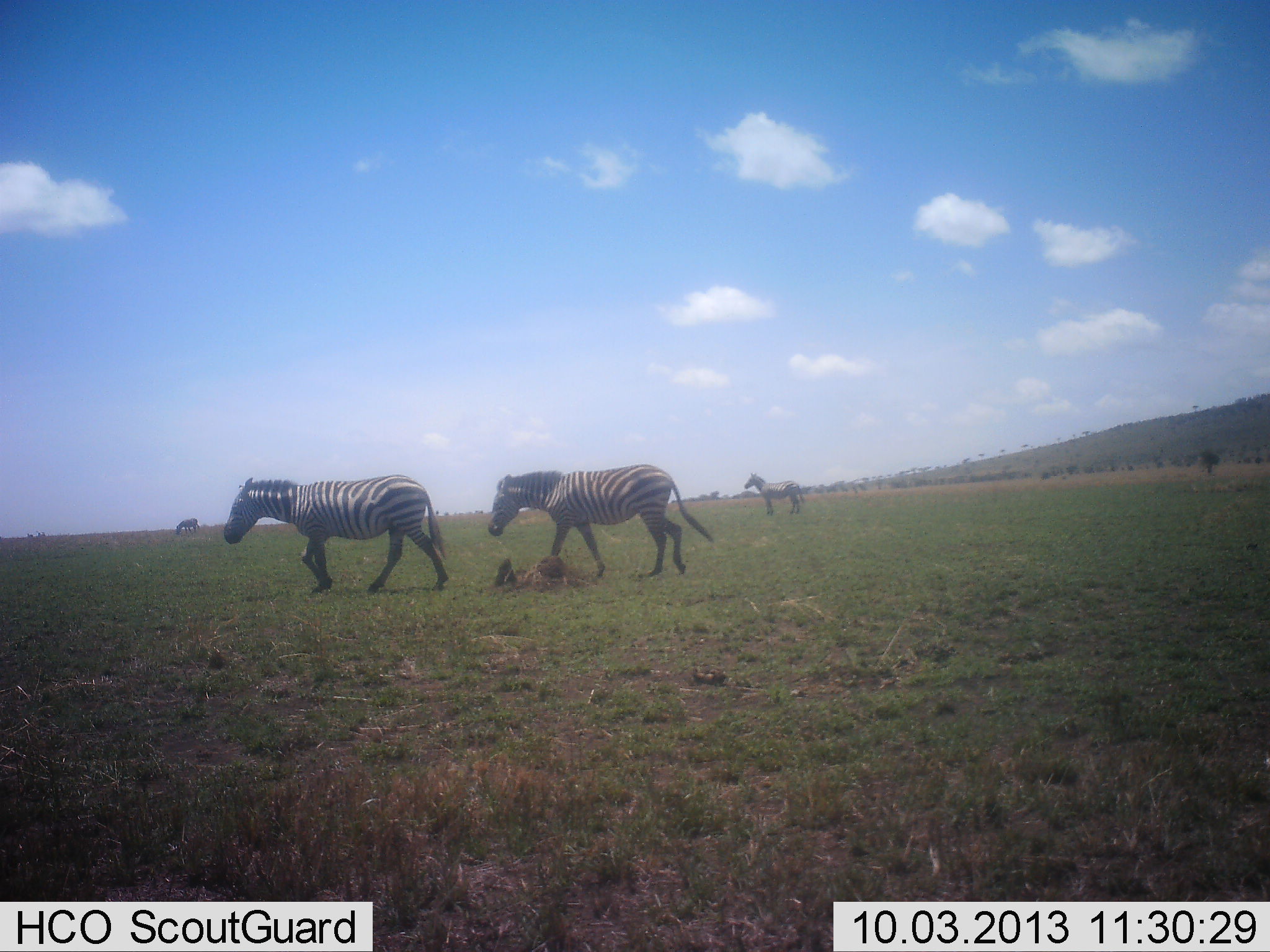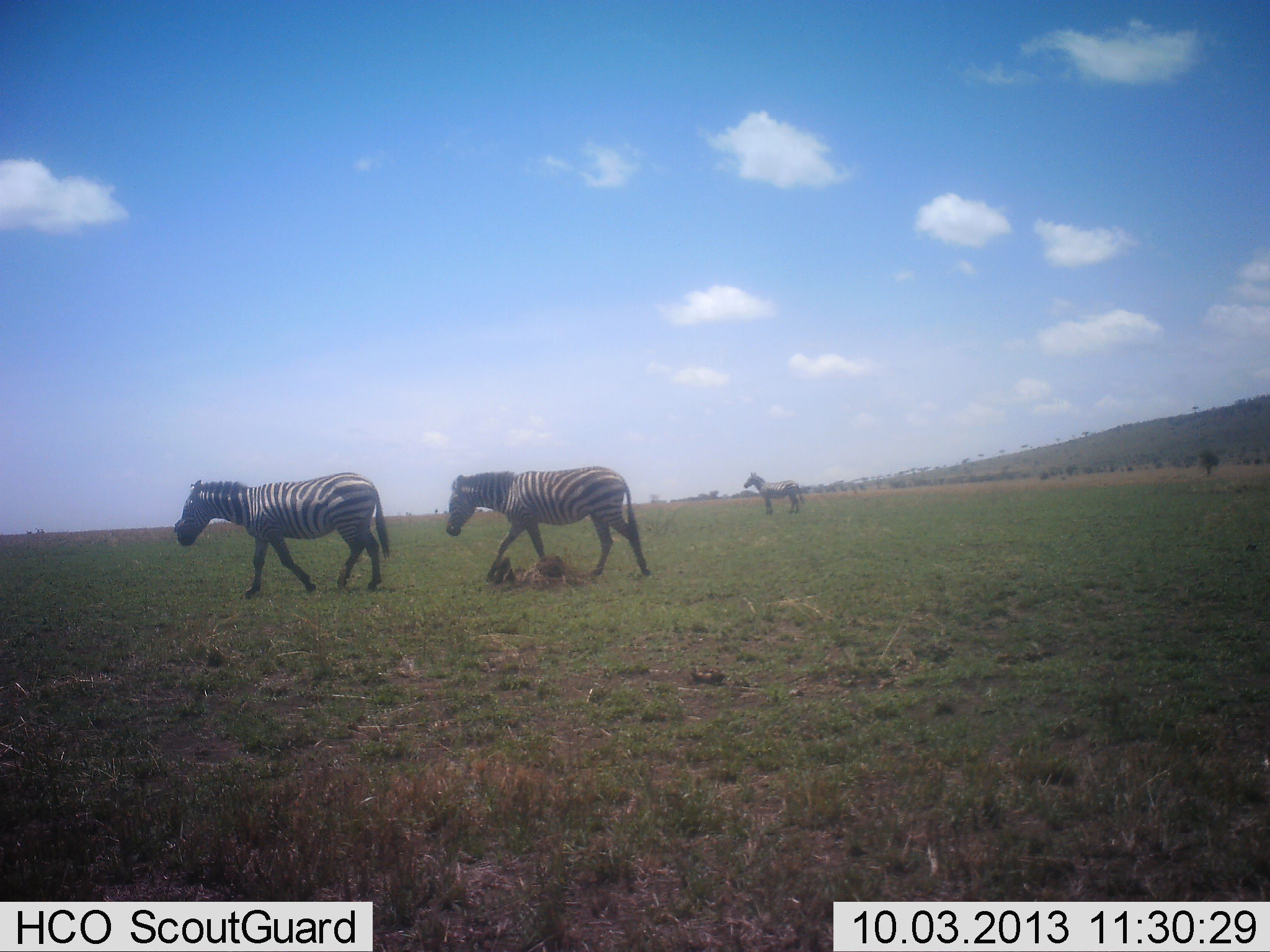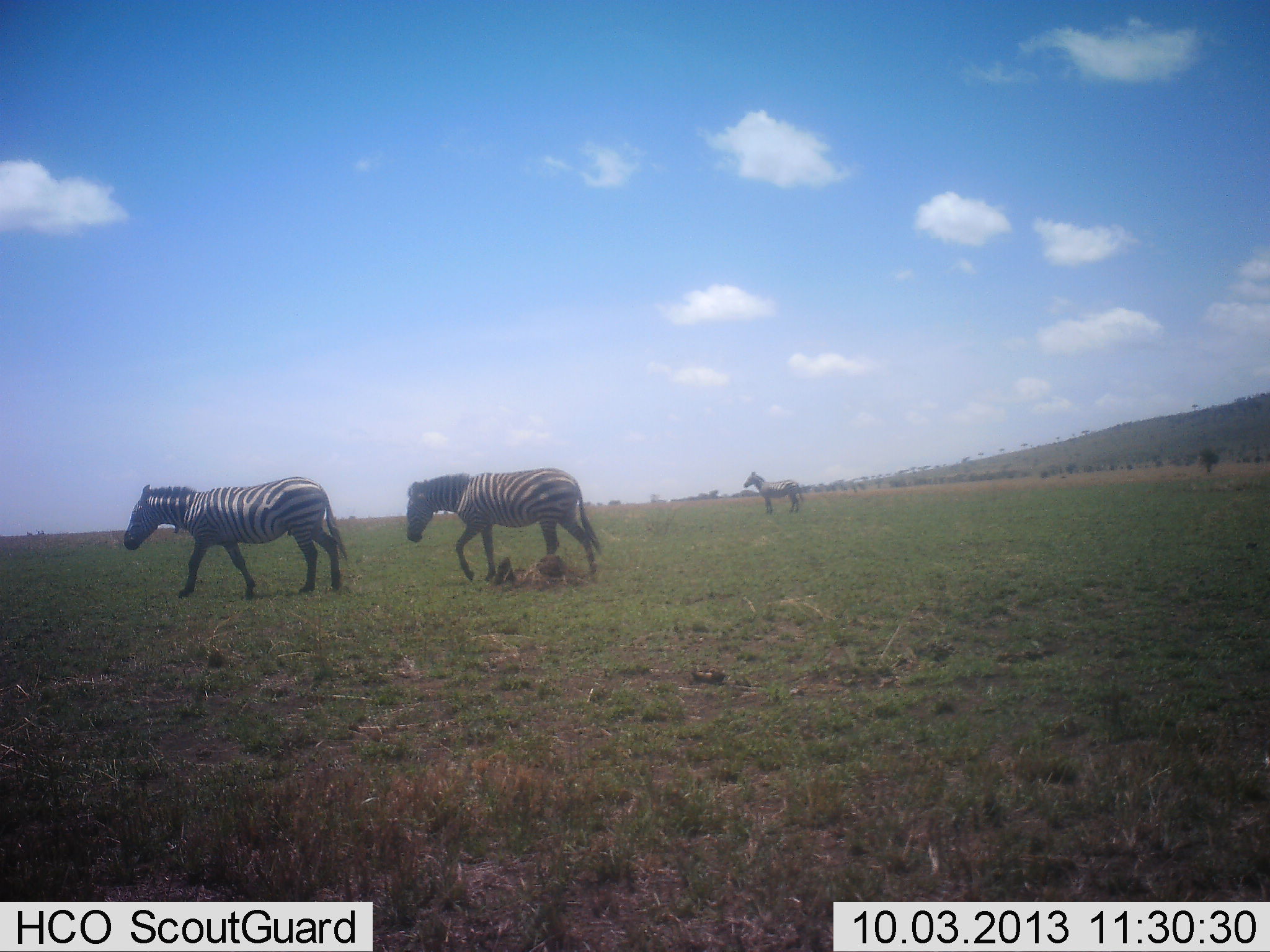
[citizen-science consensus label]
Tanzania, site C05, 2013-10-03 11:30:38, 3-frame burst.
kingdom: Animalia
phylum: Chordata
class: Mammalia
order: Perissodactyla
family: Equidae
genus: Equus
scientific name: Equus quagga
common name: plains zebra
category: zebra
Zebra (plains zebra) (Equus quagga), count 3. Behavior (volunteer vote fractions): standing 71%, resting 0%, moving 97%, interacting 0%. Young present (vote fraction): 0%. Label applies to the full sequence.